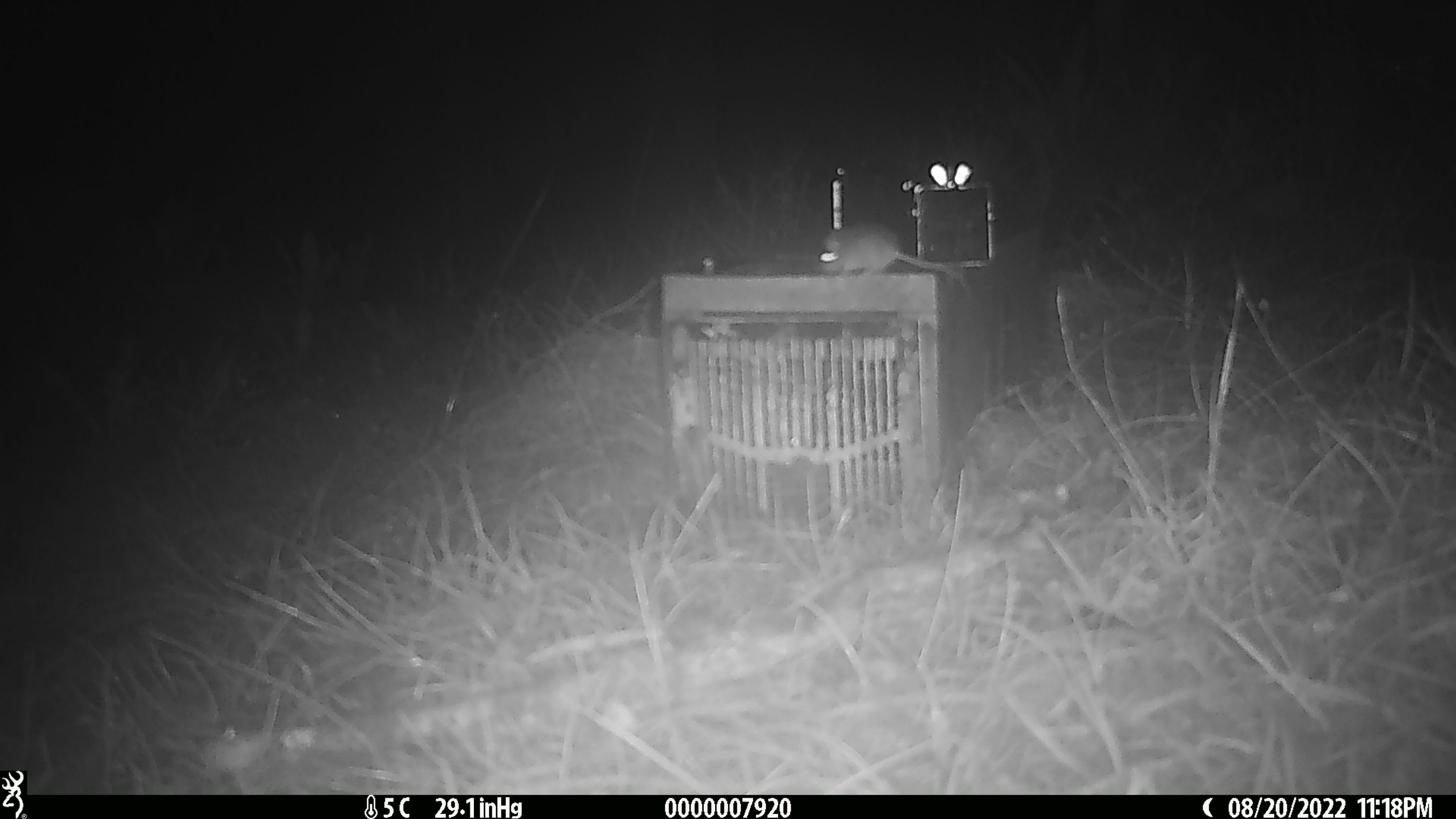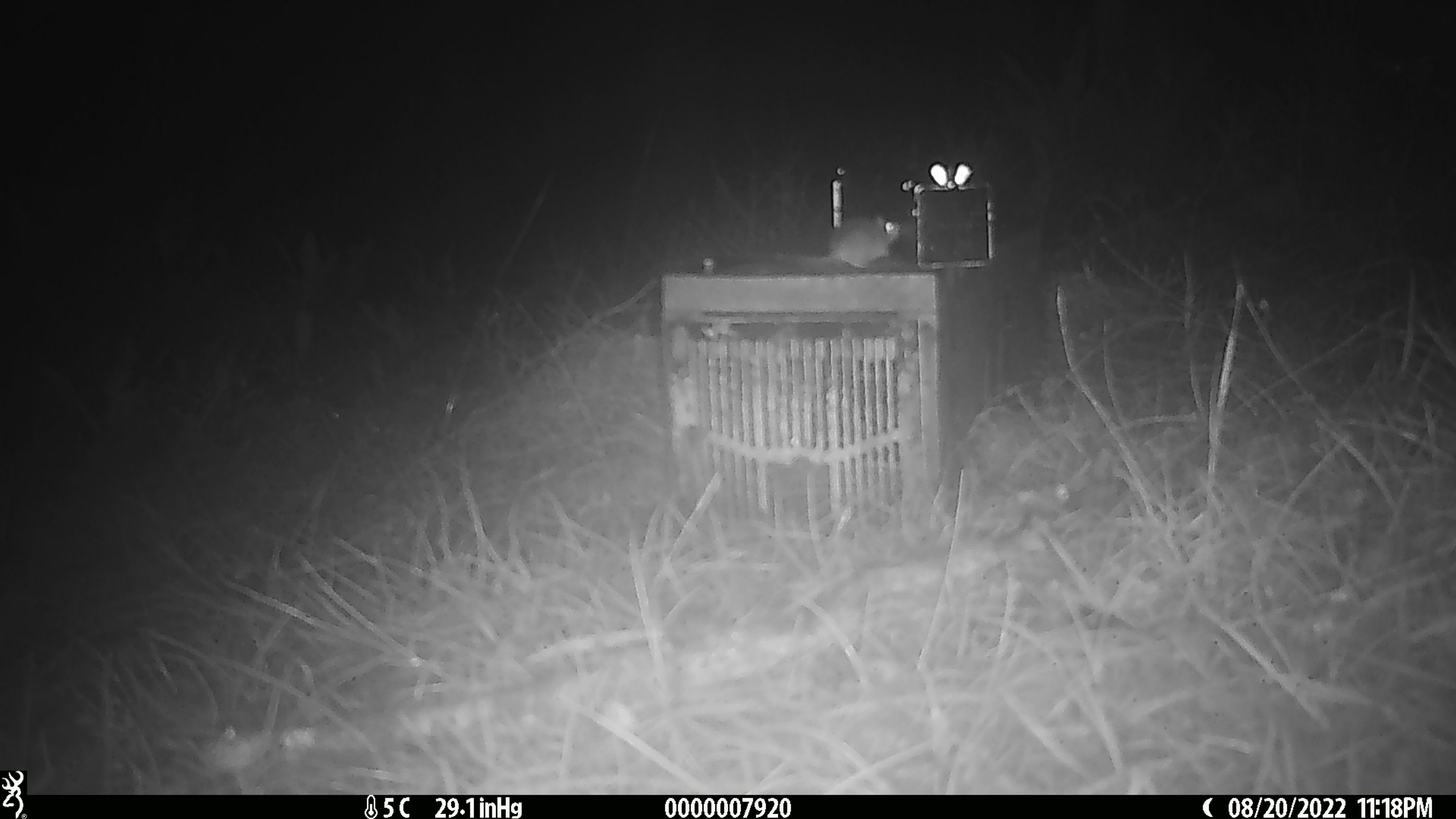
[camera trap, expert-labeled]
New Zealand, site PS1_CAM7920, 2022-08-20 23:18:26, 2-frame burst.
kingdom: Animalia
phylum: Chordata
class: Mammalia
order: Rodentia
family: Muridae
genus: Mus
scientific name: Mus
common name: mouse